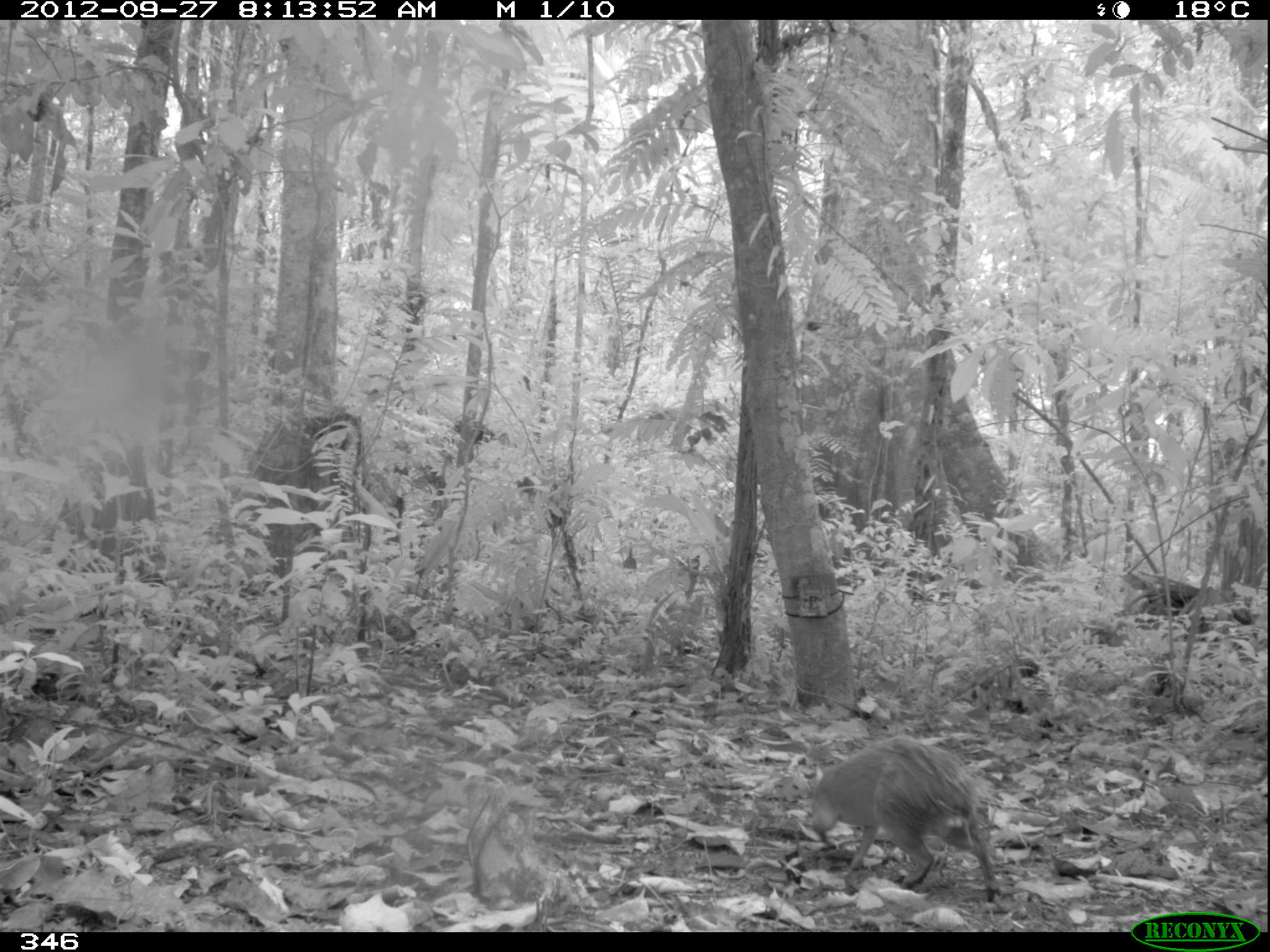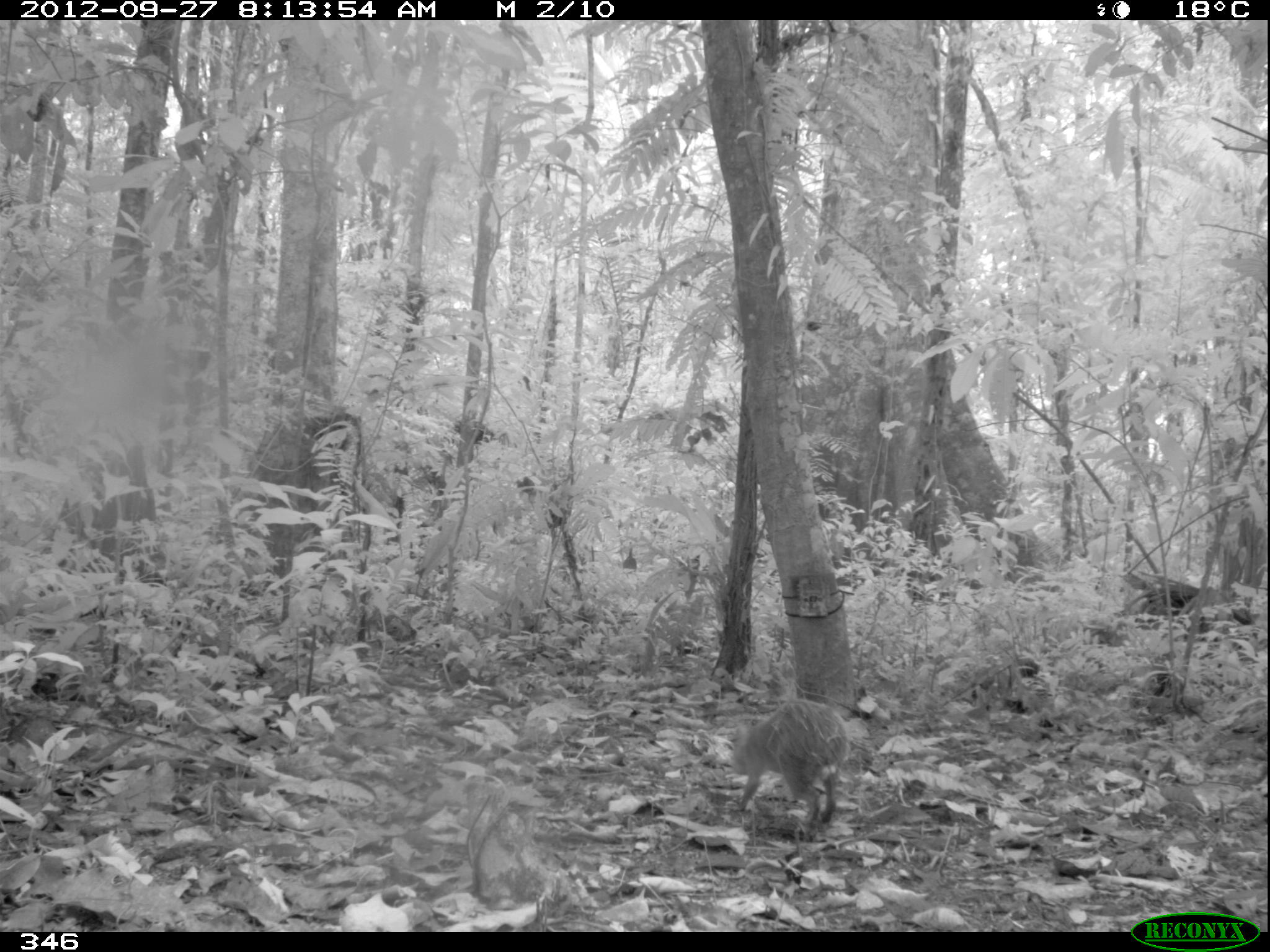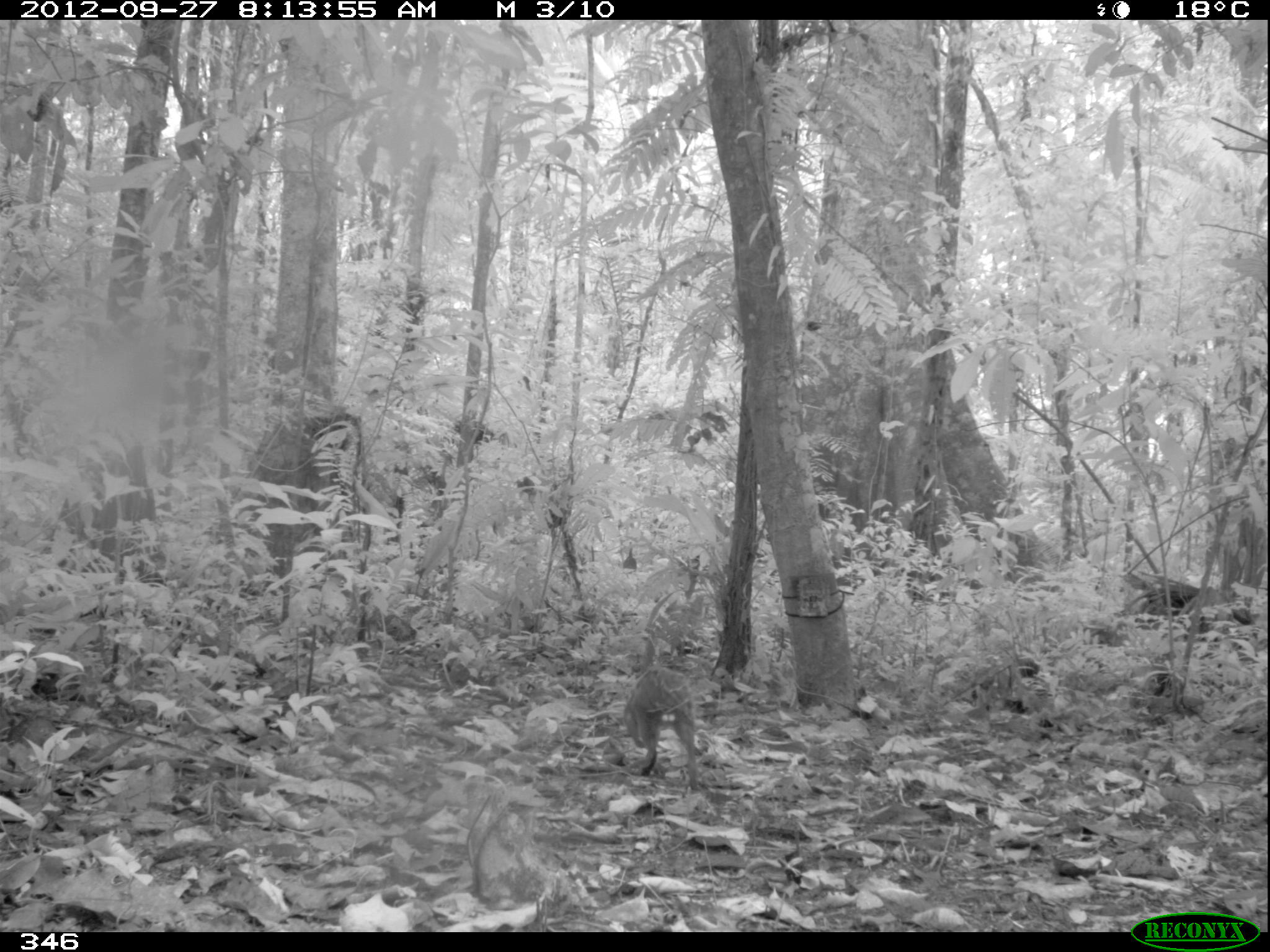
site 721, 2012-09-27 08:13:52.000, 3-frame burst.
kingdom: Animalia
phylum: Chordata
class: Mammalia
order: Rodentia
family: Dasyproctidae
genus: Dasyprocta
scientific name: Dasyprocta punctata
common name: central american agouti